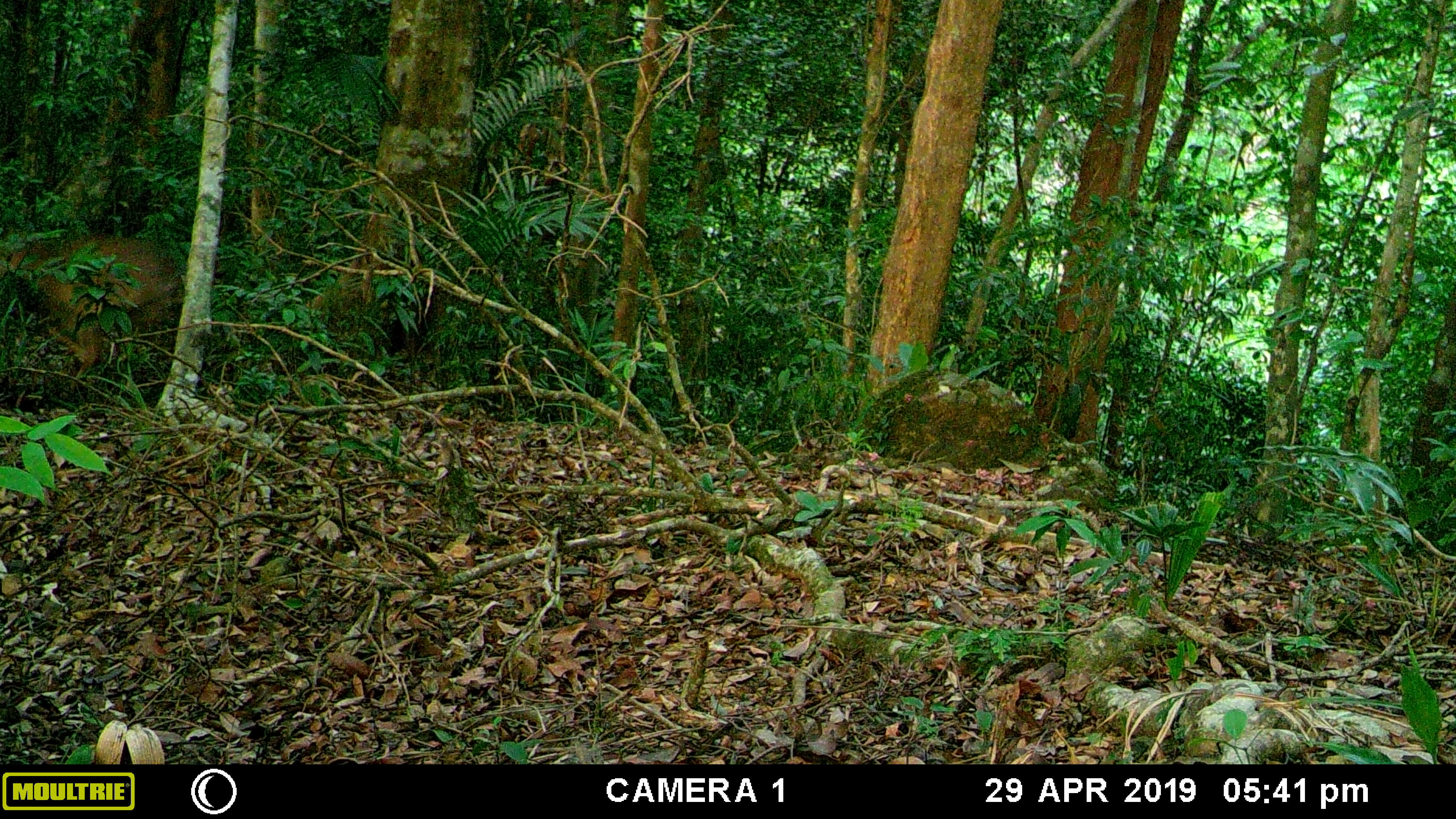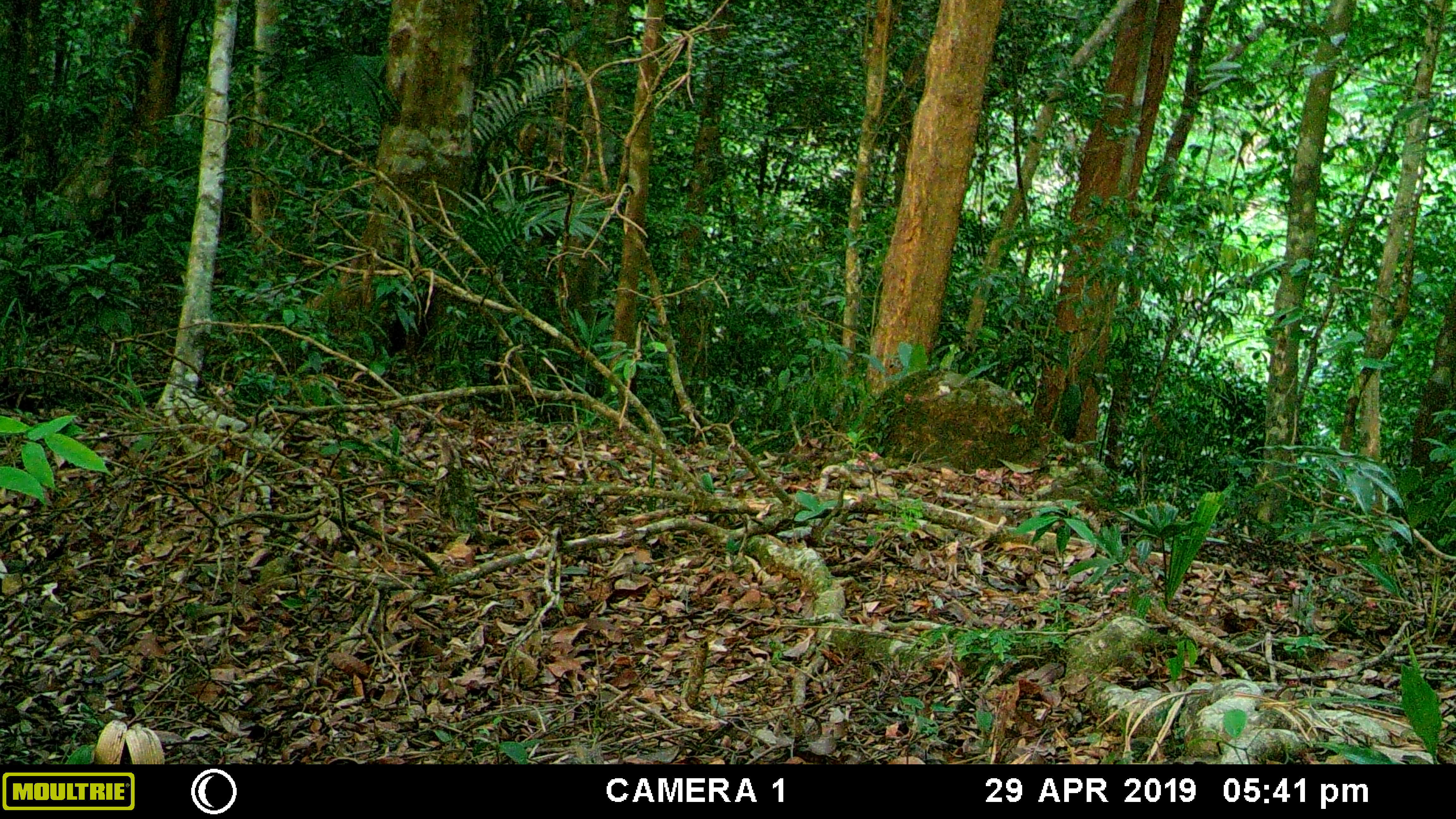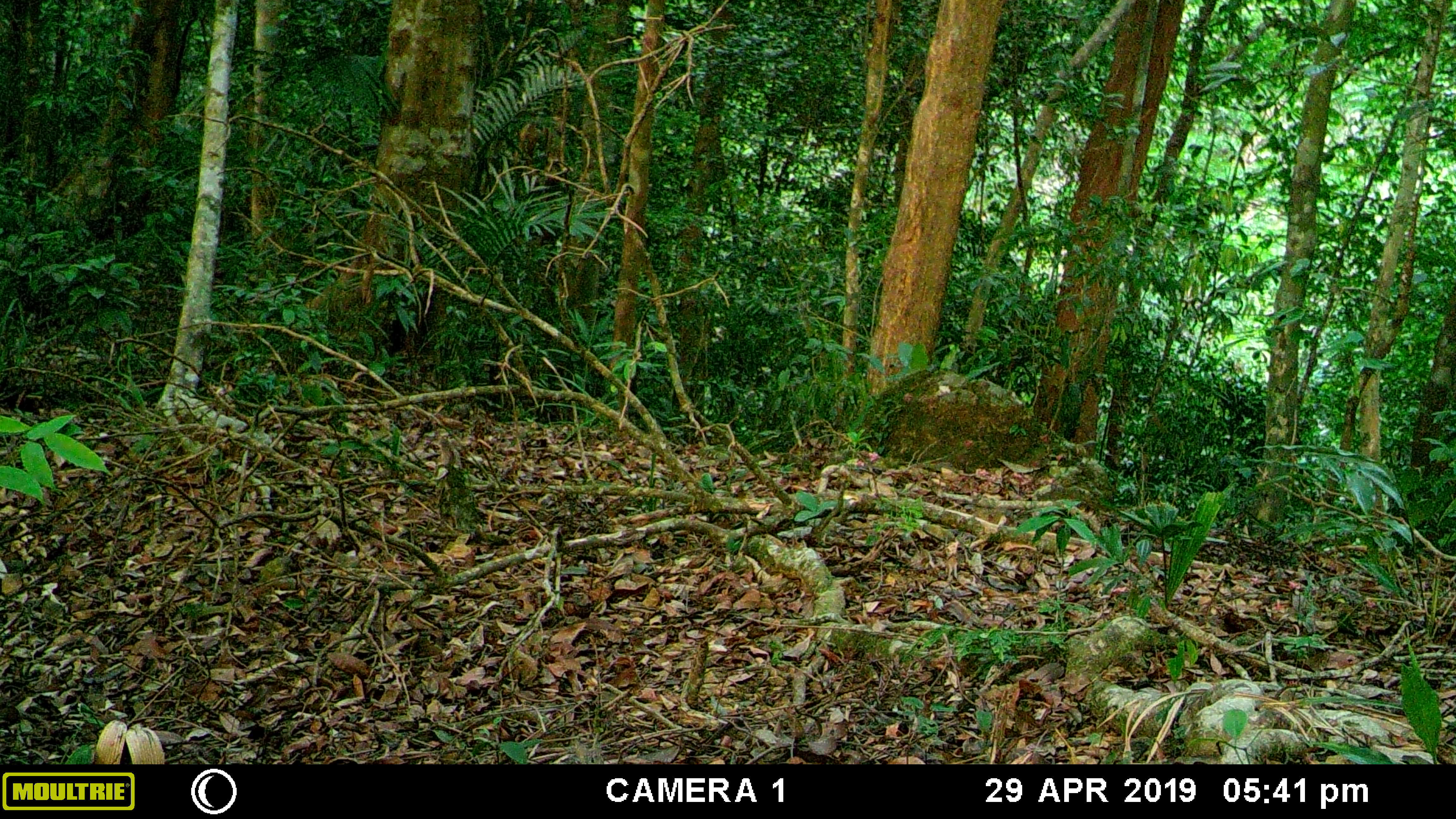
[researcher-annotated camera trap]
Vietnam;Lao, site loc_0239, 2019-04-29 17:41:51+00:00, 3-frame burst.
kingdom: Animalia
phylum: Chordata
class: Mammalia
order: Artiodactyla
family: Cervidae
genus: Muntiacus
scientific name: Muntiacus vuquangensis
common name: large-antlered muntjac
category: large antlered muntjac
Large antlered muntjac (large-antlered muntjac) (Muntiacus vuquangensis). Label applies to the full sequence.